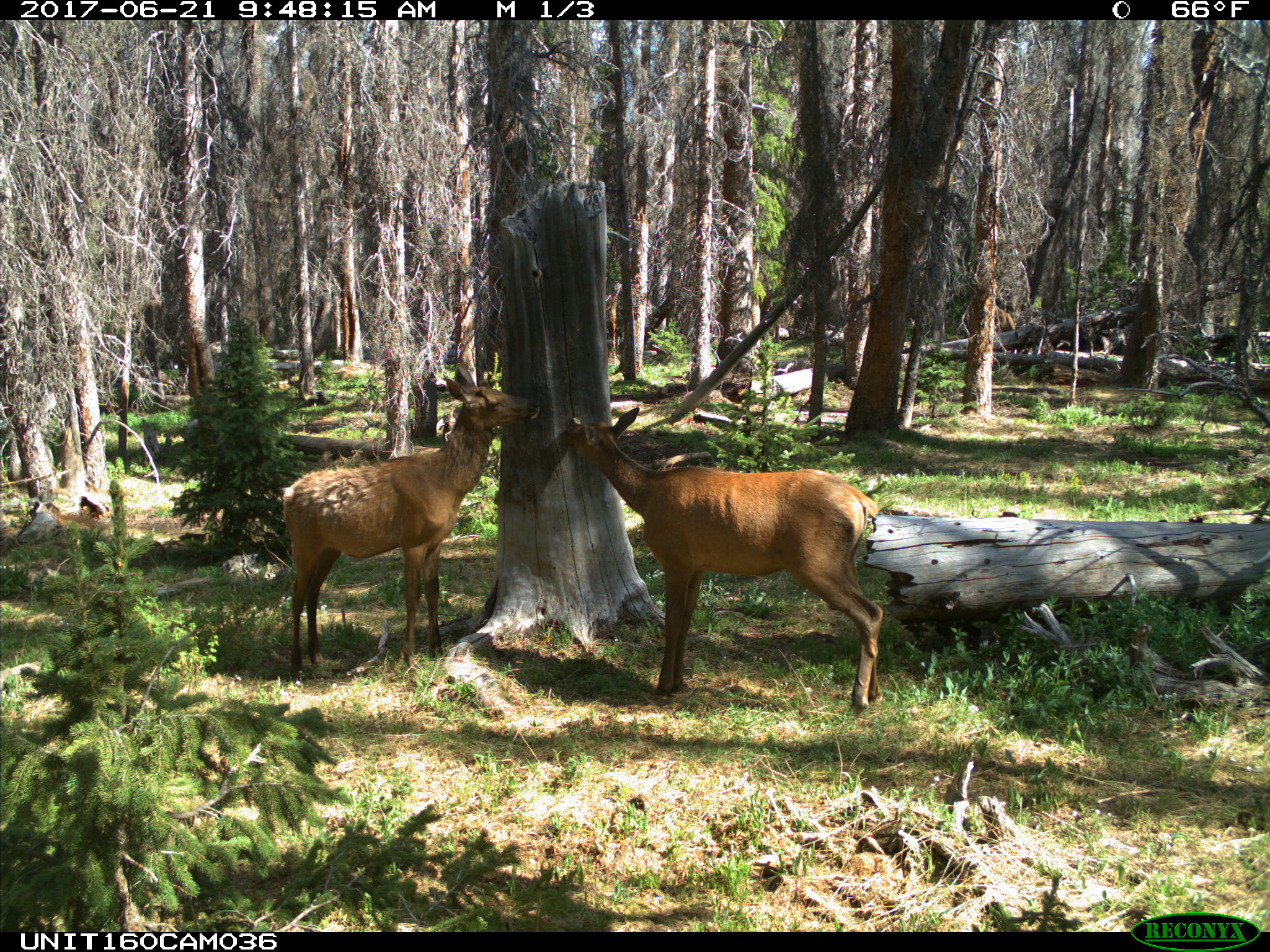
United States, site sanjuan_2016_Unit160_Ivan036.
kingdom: Animalia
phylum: Chordata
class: Mammalia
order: Artiodactyla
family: Cervidae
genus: Cervus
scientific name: Cervus elaphus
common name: red deer